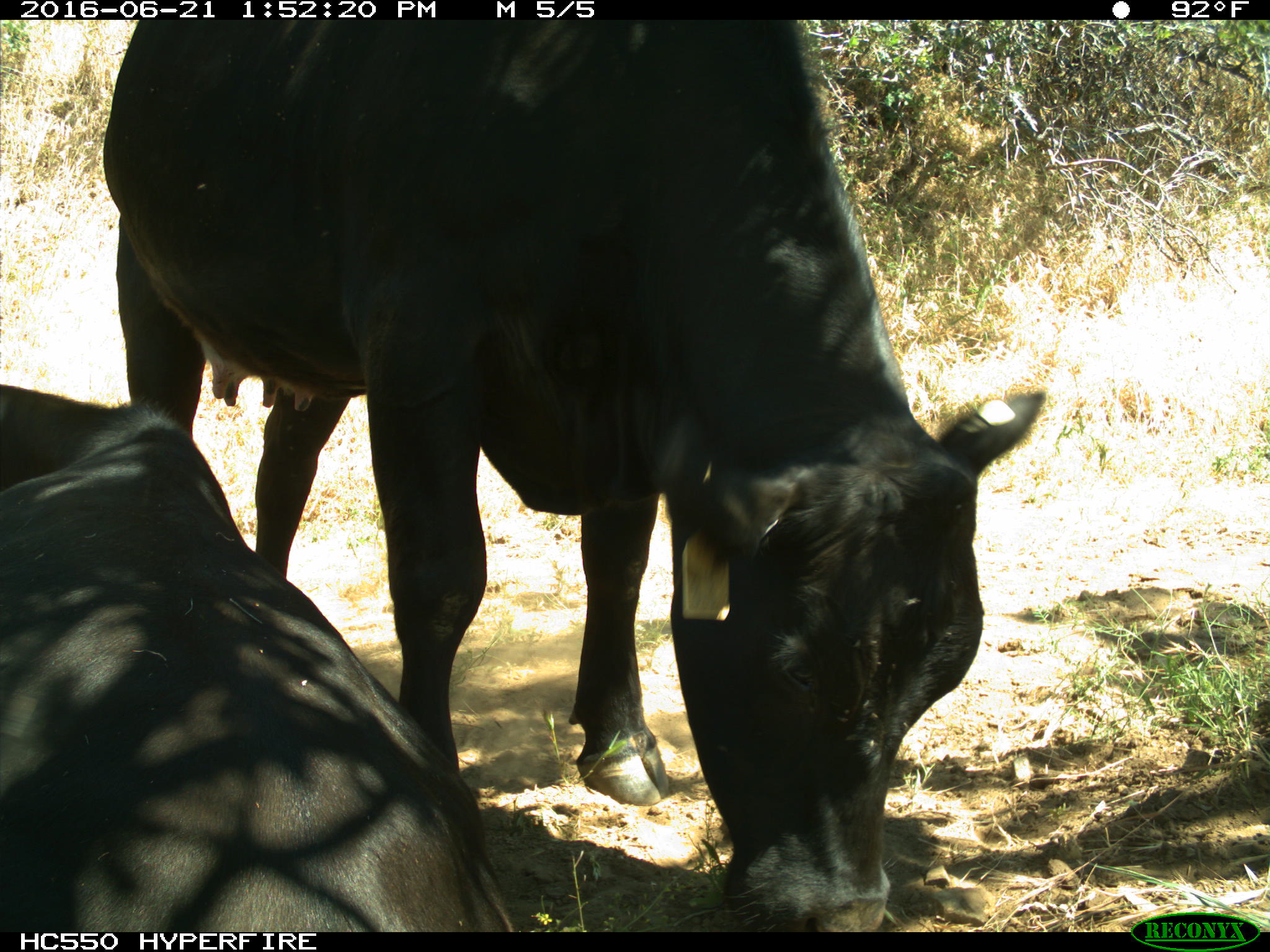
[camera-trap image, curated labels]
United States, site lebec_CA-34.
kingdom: Animalia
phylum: Chordata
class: Mammalia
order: Artiodactyla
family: Bovidae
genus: Bos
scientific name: Bos taurus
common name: domestic cow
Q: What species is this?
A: Bos taurus (domestic cow).